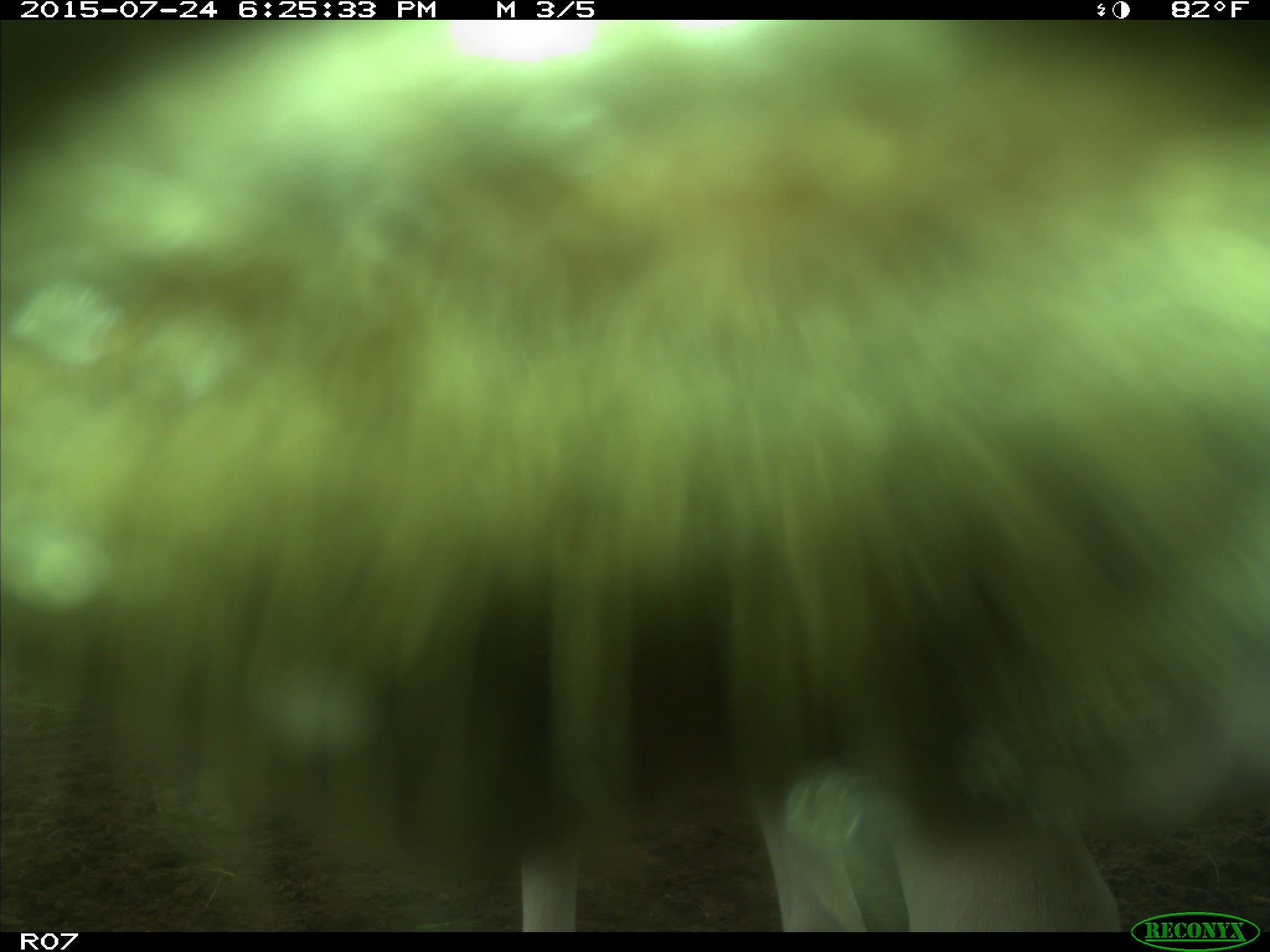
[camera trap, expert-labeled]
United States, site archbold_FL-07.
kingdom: Animalia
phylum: Chordata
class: Mammalia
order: Artiodactyla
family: Bovidae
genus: Bos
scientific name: Bos taurus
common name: domestic cow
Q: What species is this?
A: Bos taurus (domestic cow).